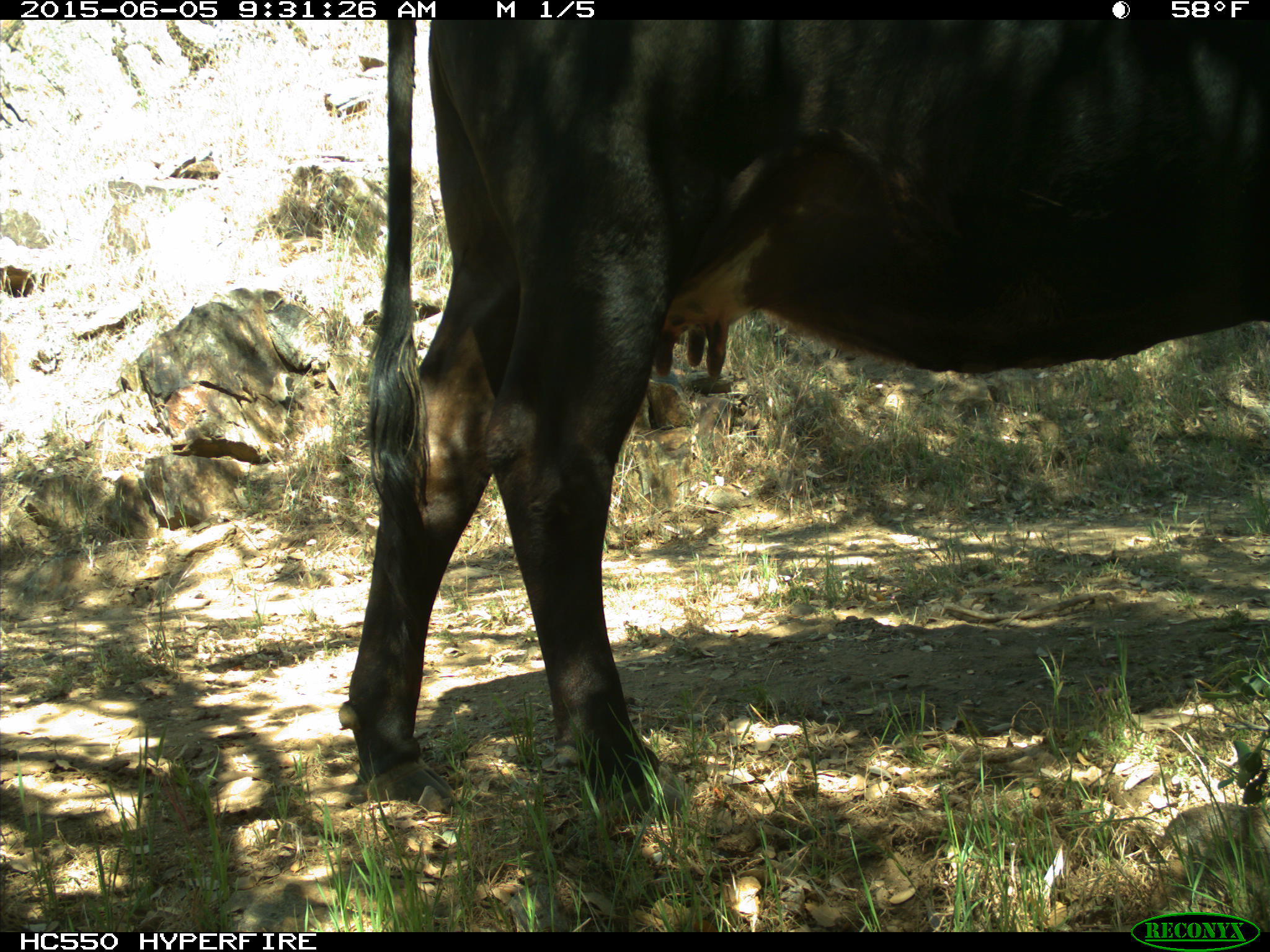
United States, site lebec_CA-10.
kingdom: Animalia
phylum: Chordata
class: Mammalia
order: Artiodactyla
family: Bovidae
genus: Bos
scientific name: Bos taurus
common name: domestic cow